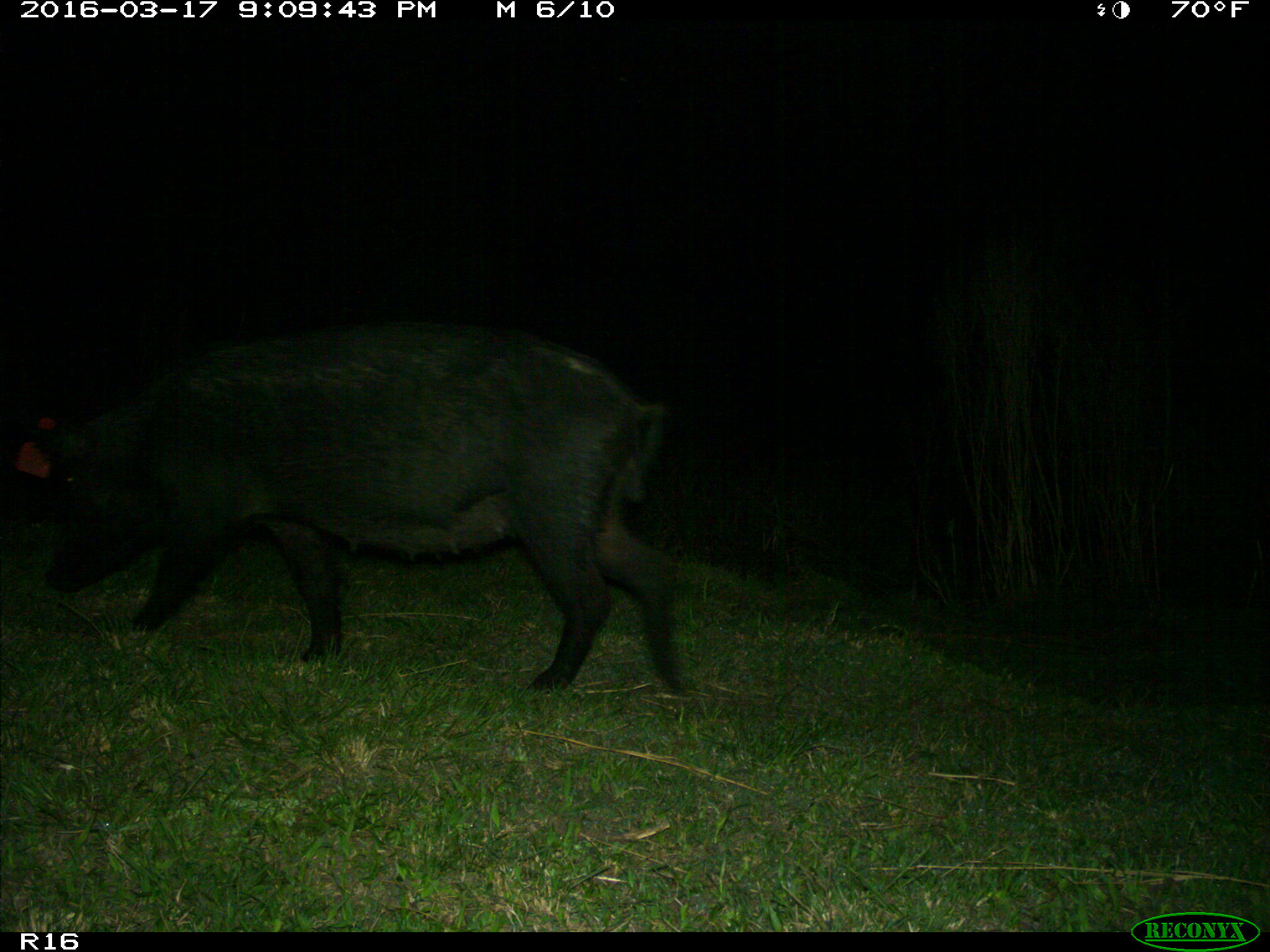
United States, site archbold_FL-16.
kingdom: Animalia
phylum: Chordata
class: Mammalia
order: Artiodactyla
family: Suidae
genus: Sus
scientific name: Sus scrofa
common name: wild boar